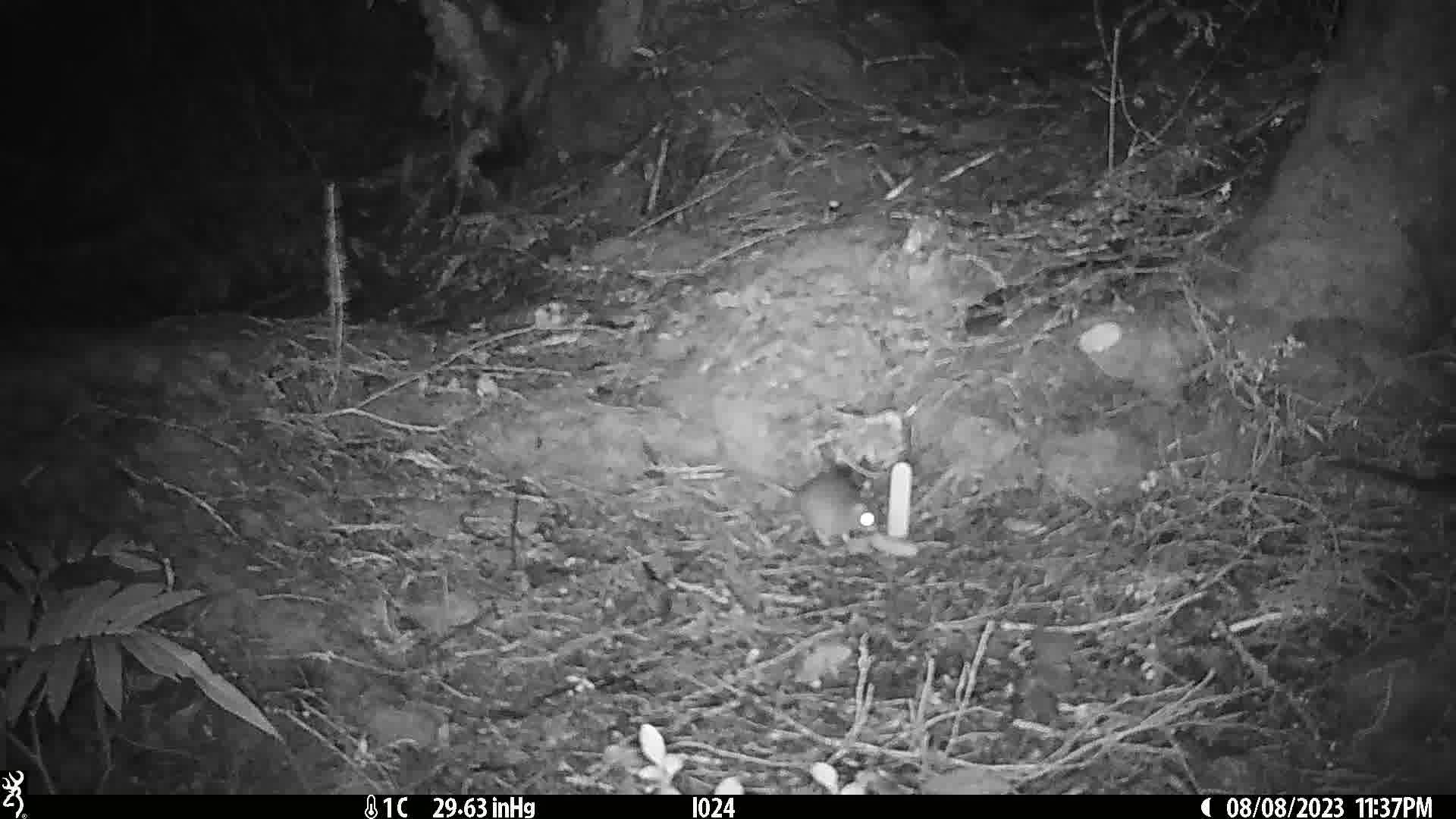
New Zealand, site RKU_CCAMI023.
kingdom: Animalia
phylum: Chordata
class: Mammalia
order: Rodentia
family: Muridae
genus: Rattus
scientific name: Rattus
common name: rat